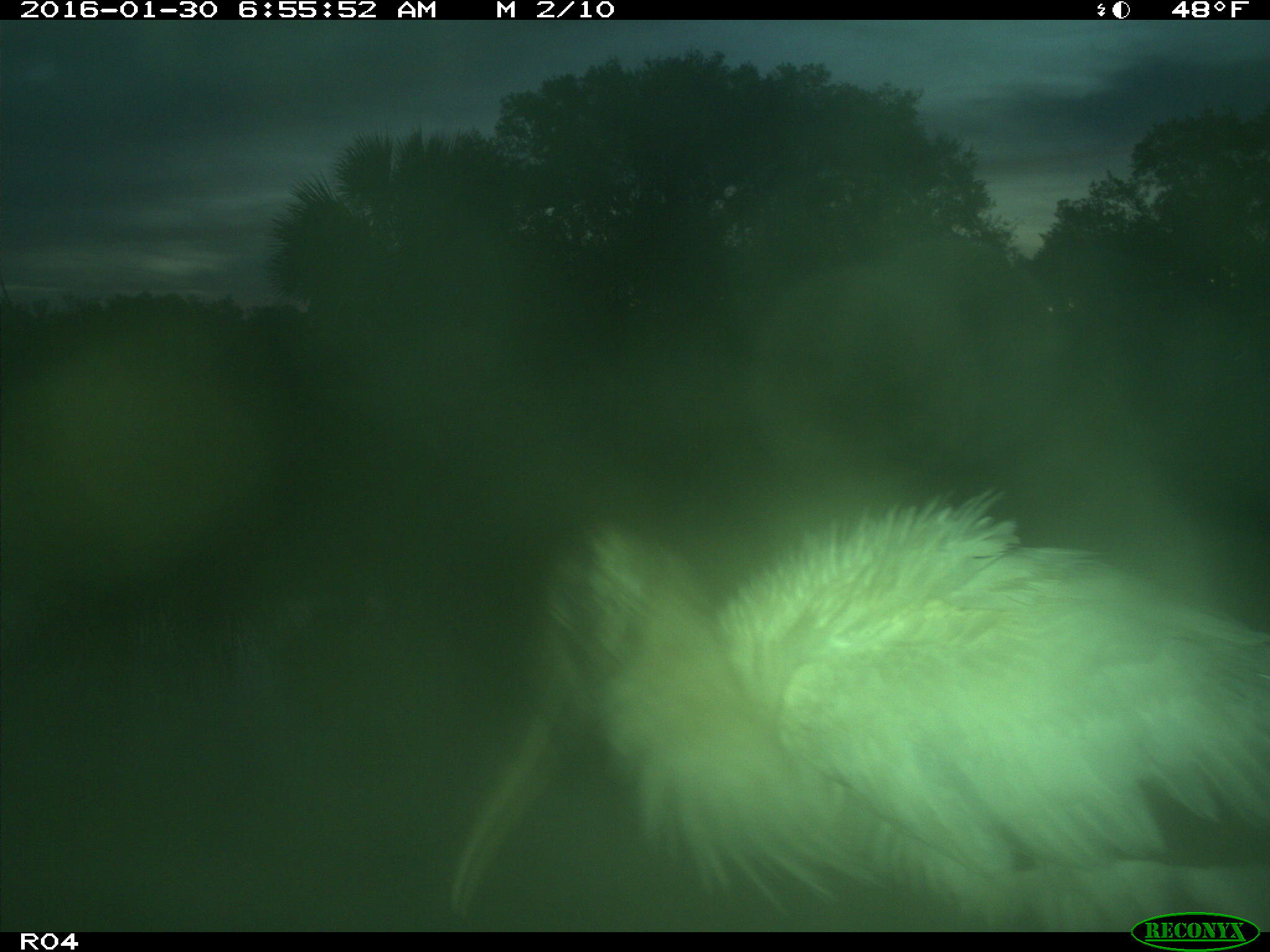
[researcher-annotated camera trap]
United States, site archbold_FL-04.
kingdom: Animalia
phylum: Chordata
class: Aves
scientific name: Aves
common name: birds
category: unidentified bird